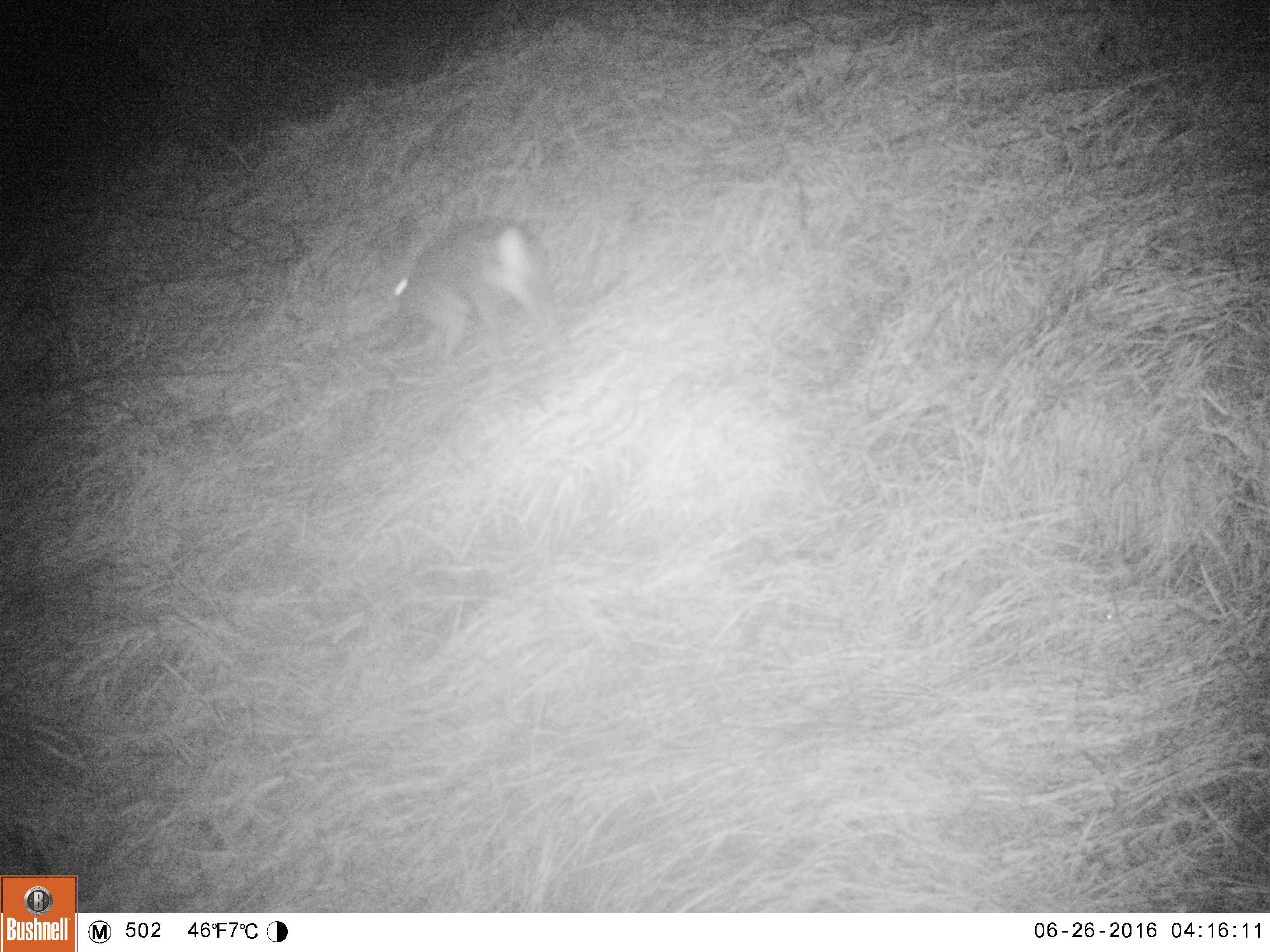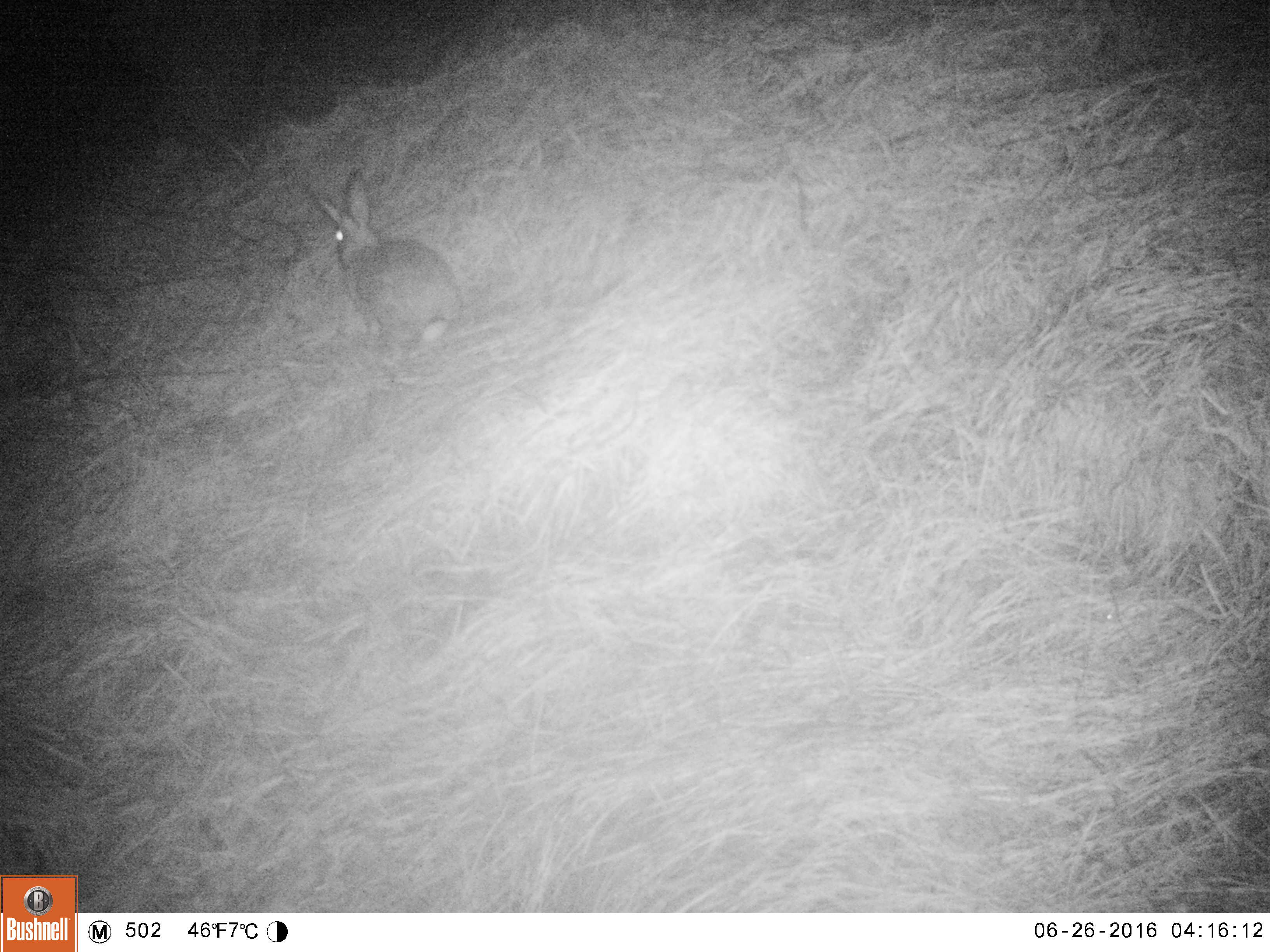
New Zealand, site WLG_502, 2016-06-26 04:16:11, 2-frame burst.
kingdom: Animalia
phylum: Chordata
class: Mammalia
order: Lagomorpha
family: Leporidae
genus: Oryctolagus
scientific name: Oryctolagus cuniculus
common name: european rabbit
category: rabbit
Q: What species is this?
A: Rabbit (european rabbit) (Oryctolagus cuniculus).